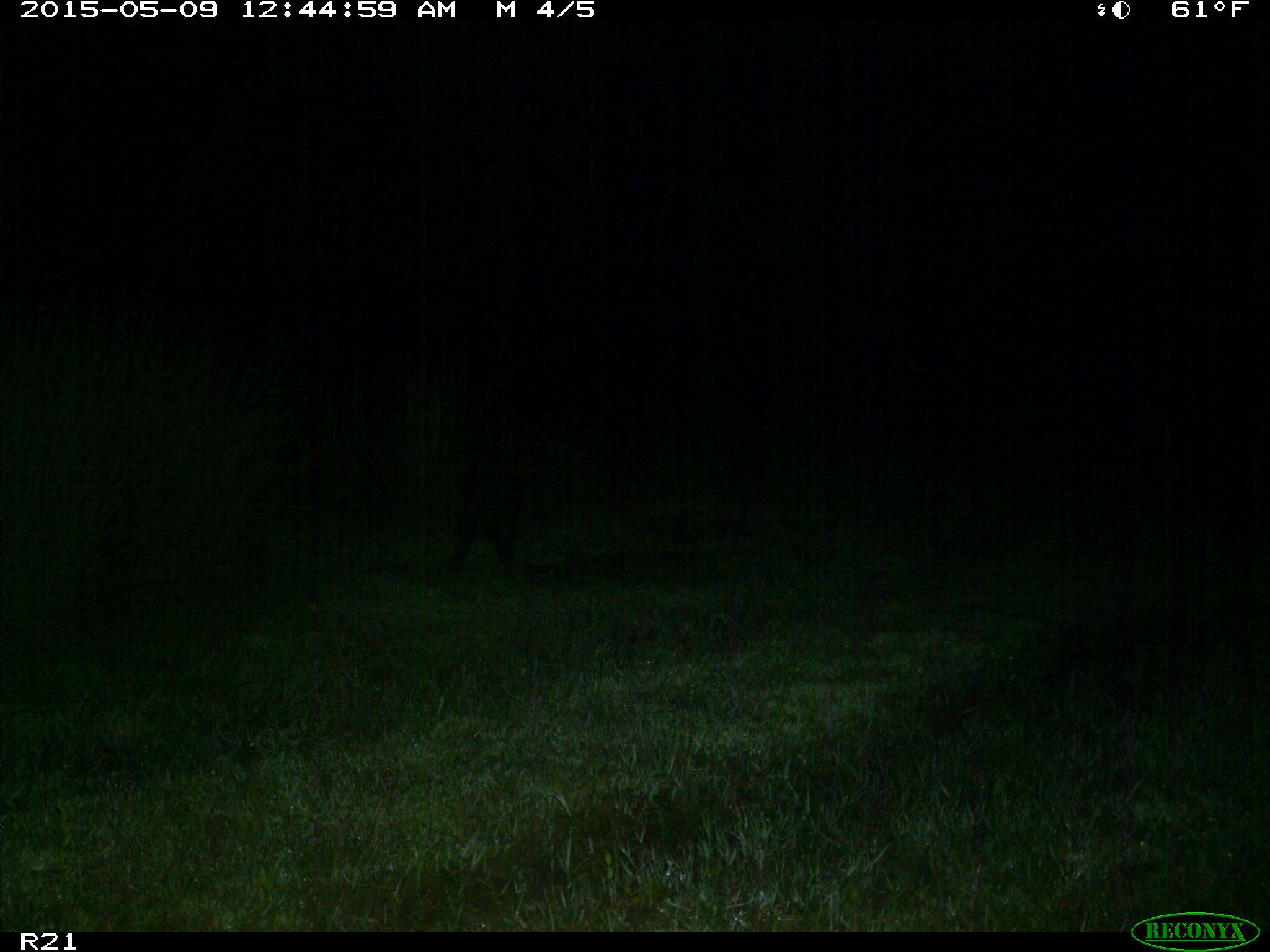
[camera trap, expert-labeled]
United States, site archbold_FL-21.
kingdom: Animalia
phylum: Chordata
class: Mammalia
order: Artiodactyla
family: Suidae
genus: Sus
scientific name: Sus scrofa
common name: wild boar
Sus scrofa (wild boar).